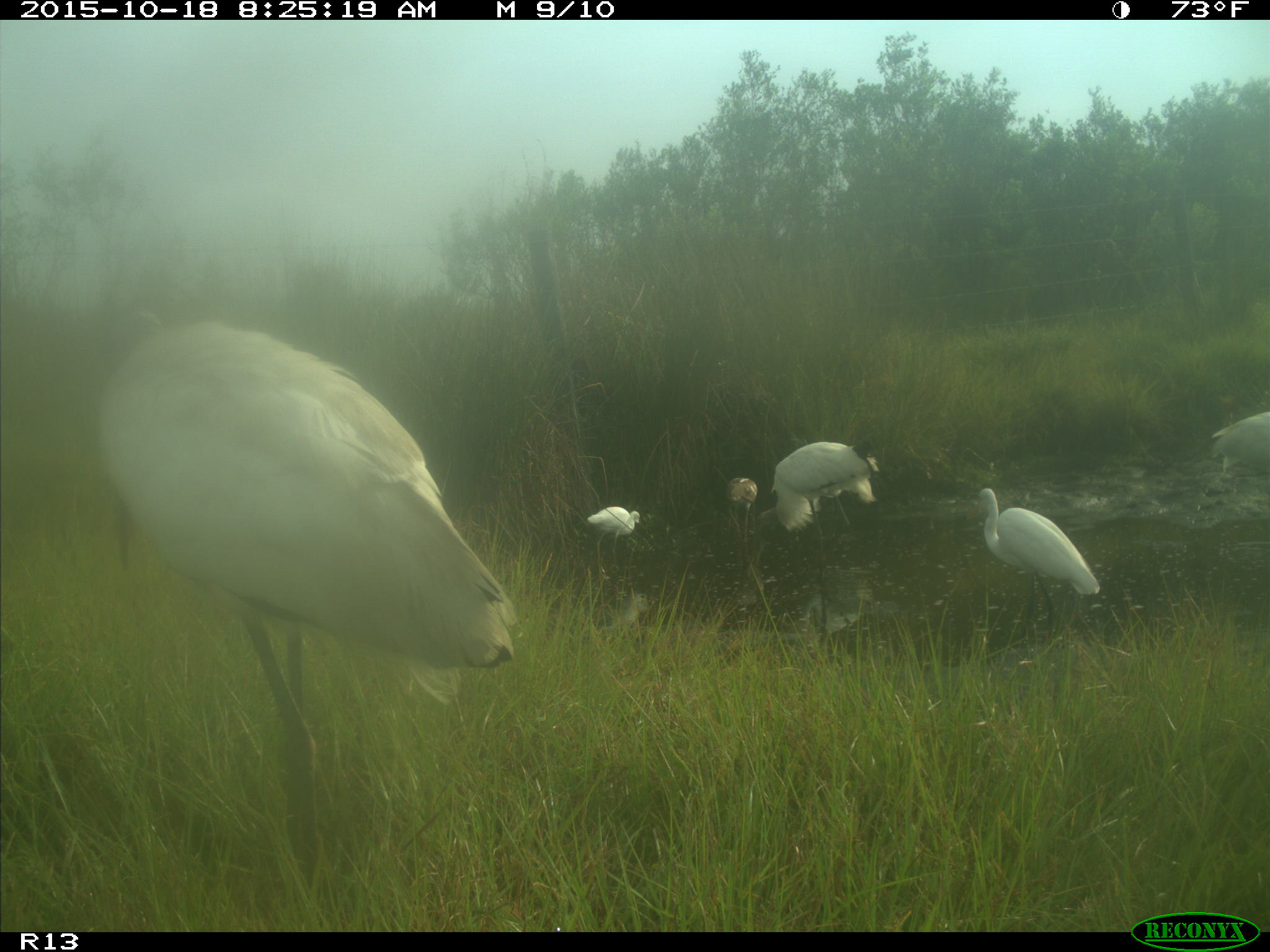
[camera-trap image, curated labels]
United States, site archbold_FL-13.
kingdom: Animalia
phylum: Chordata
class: Aves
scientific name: Aves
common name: birds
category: unidentified bird